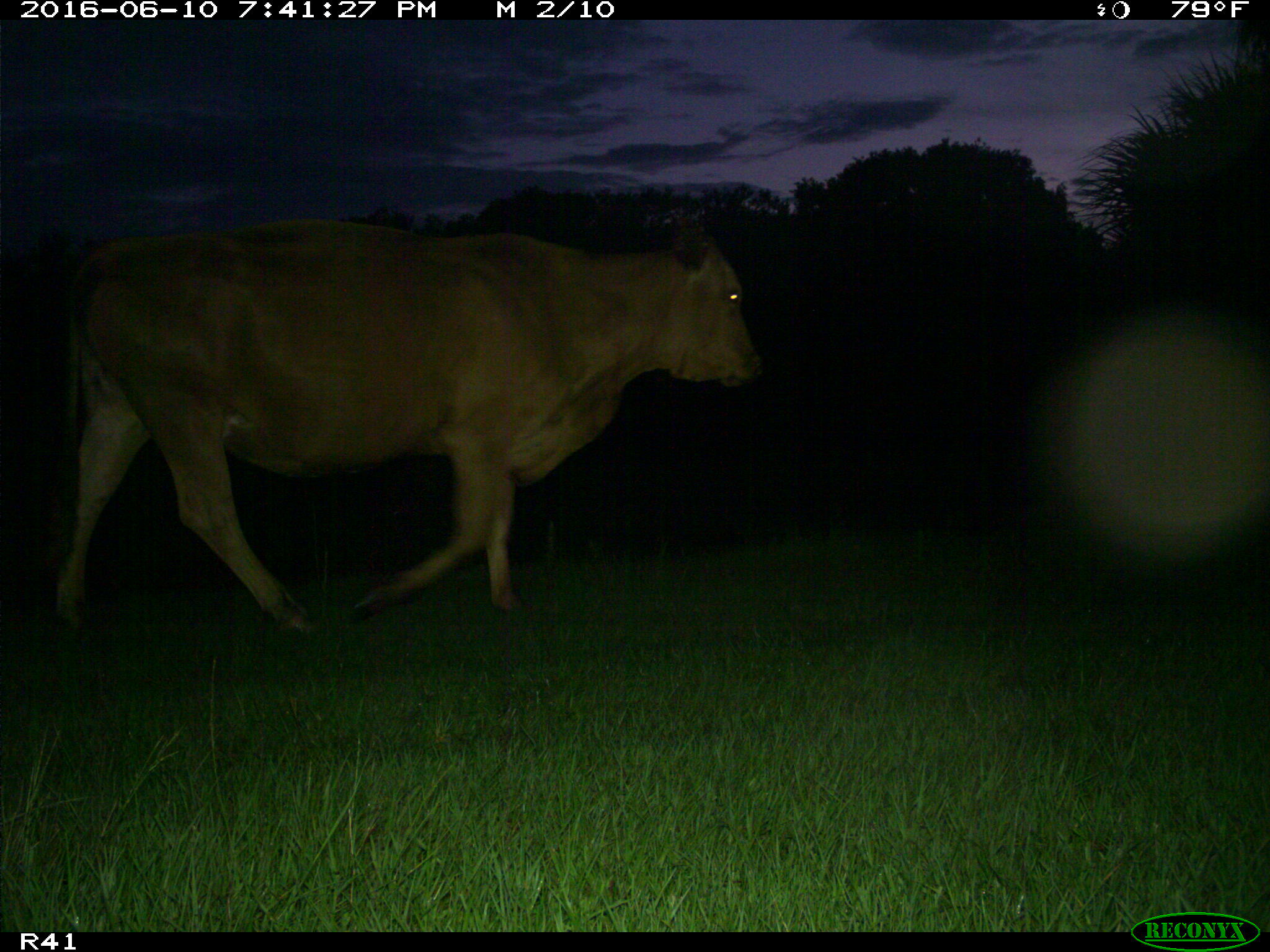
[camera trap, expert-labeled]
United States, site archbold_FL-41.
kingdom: Animalia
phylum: Chordata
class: Mammalia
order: Artiodactyla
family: Bovidae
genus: Bos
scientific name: Bos taurus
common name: domestic cow